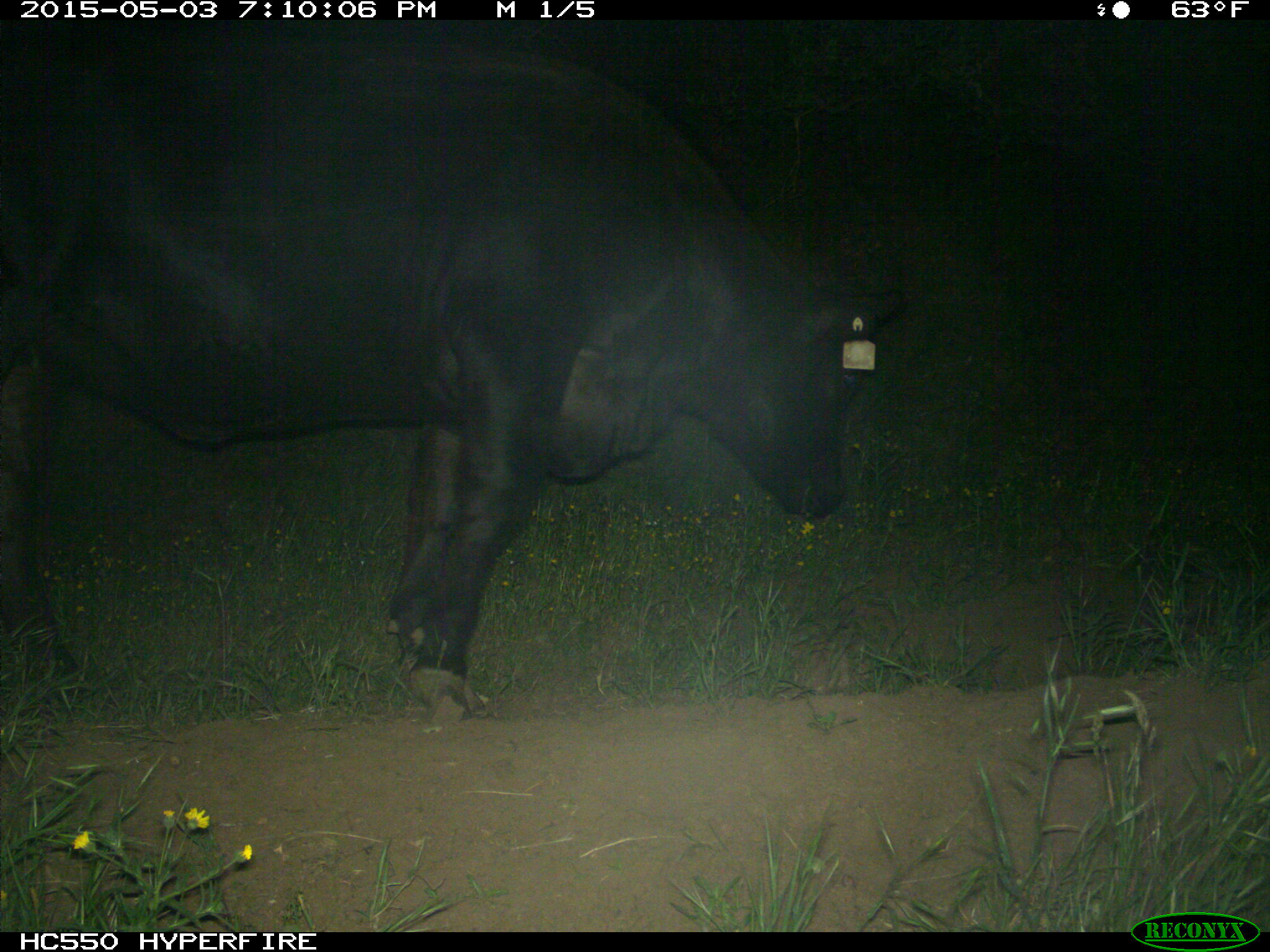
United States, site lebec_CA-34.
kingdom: Animalia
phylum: Chordata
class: Mammalia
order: Artiodactyla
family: Bovidae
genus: Bos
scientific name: Bos taurus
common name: domestic cow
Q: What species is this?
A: Bos taurus (domestic cow).